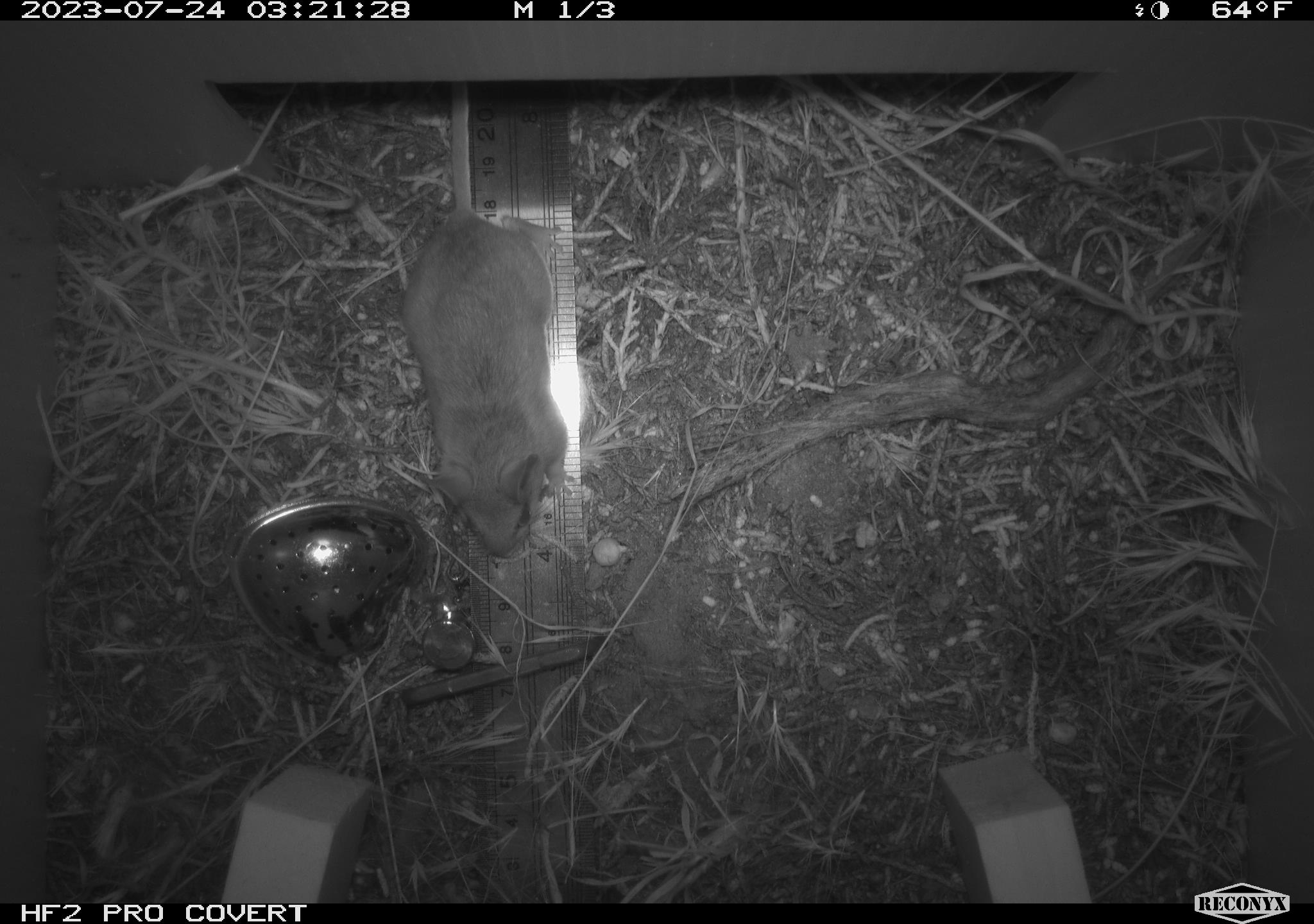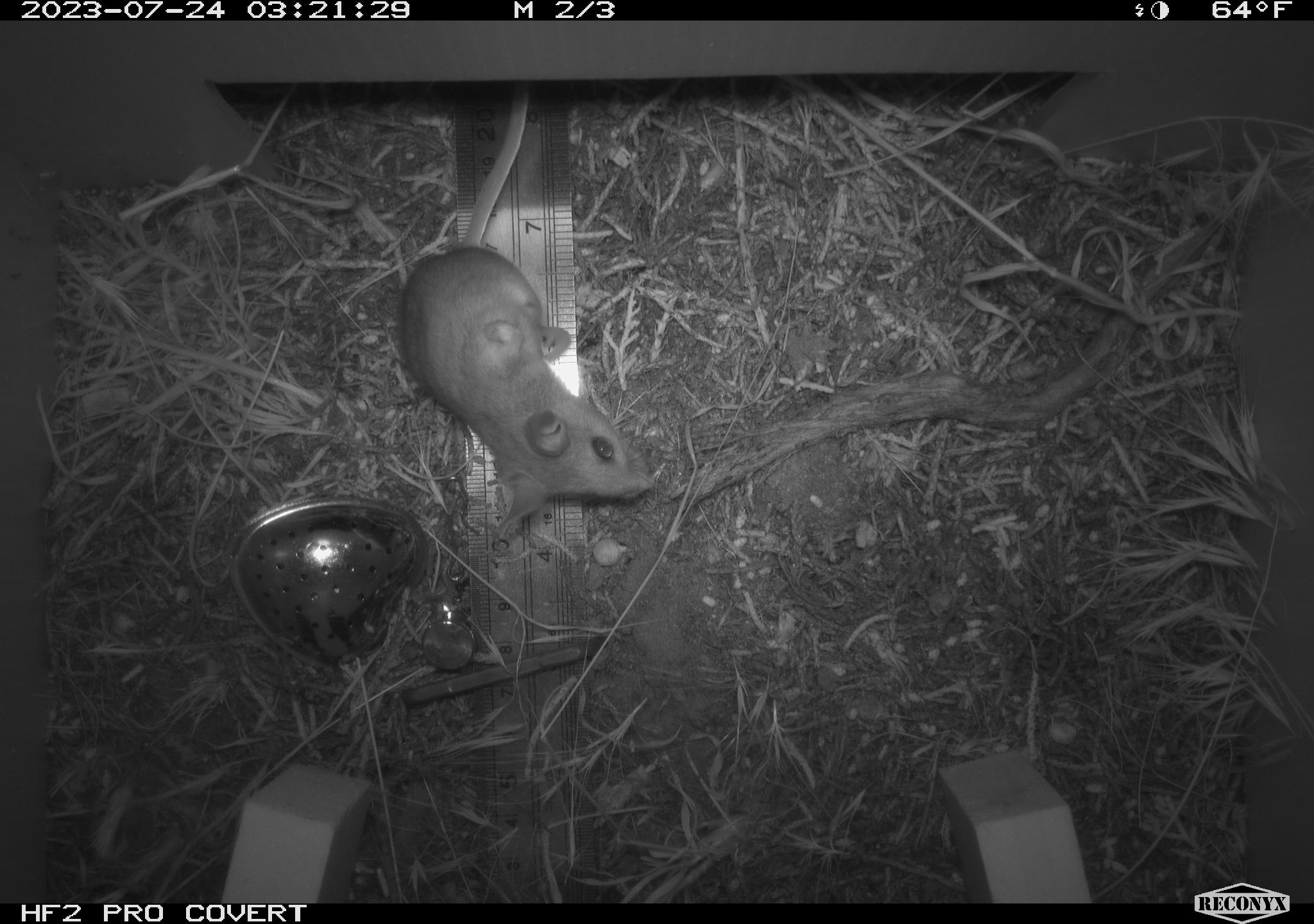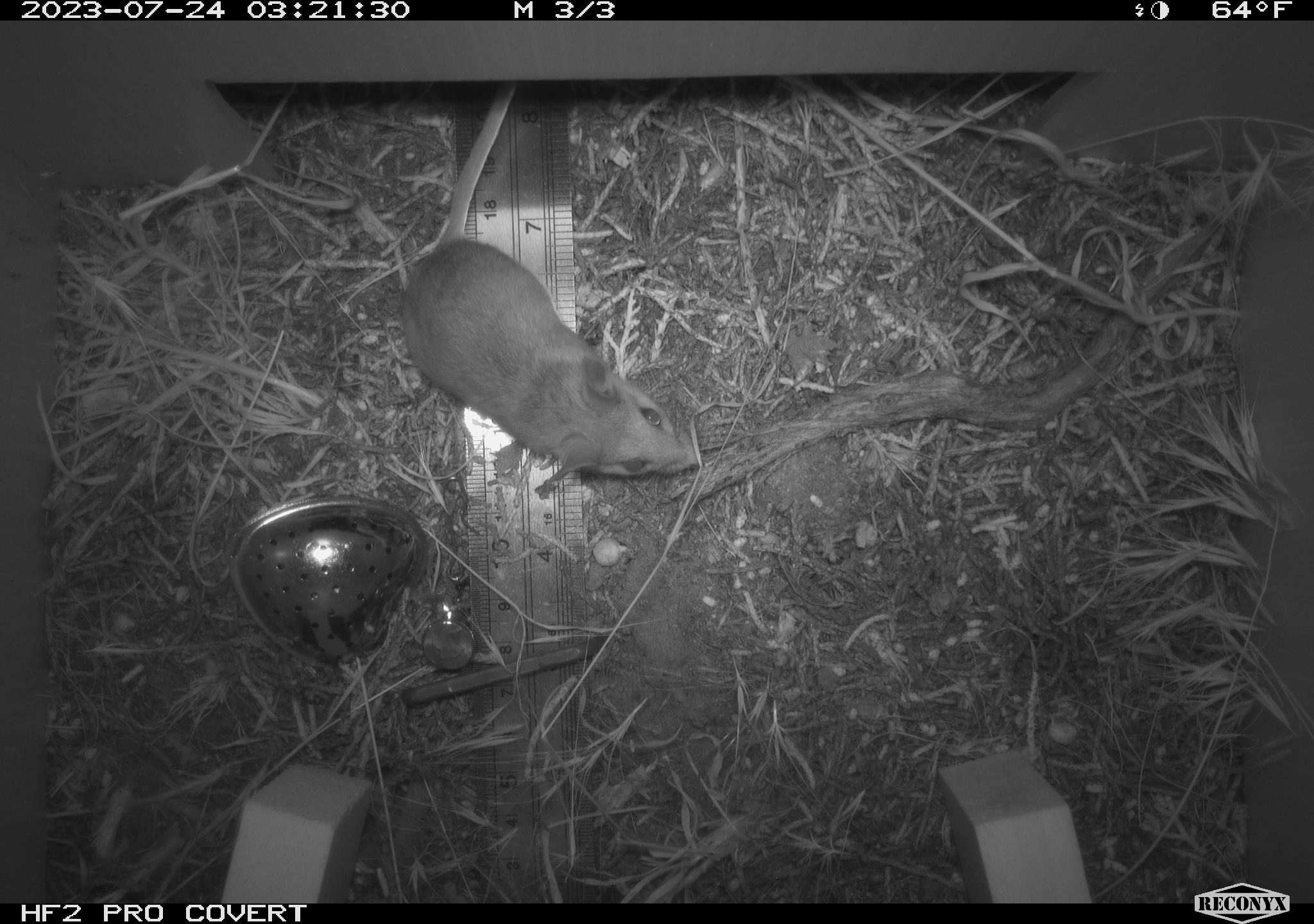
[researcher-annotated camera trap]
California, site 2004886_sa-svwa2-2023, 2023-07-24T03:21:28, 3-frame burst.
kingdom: Animalia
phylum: Chordata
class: Mammalia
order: Rodentia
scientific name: Rodentia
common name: mouse species